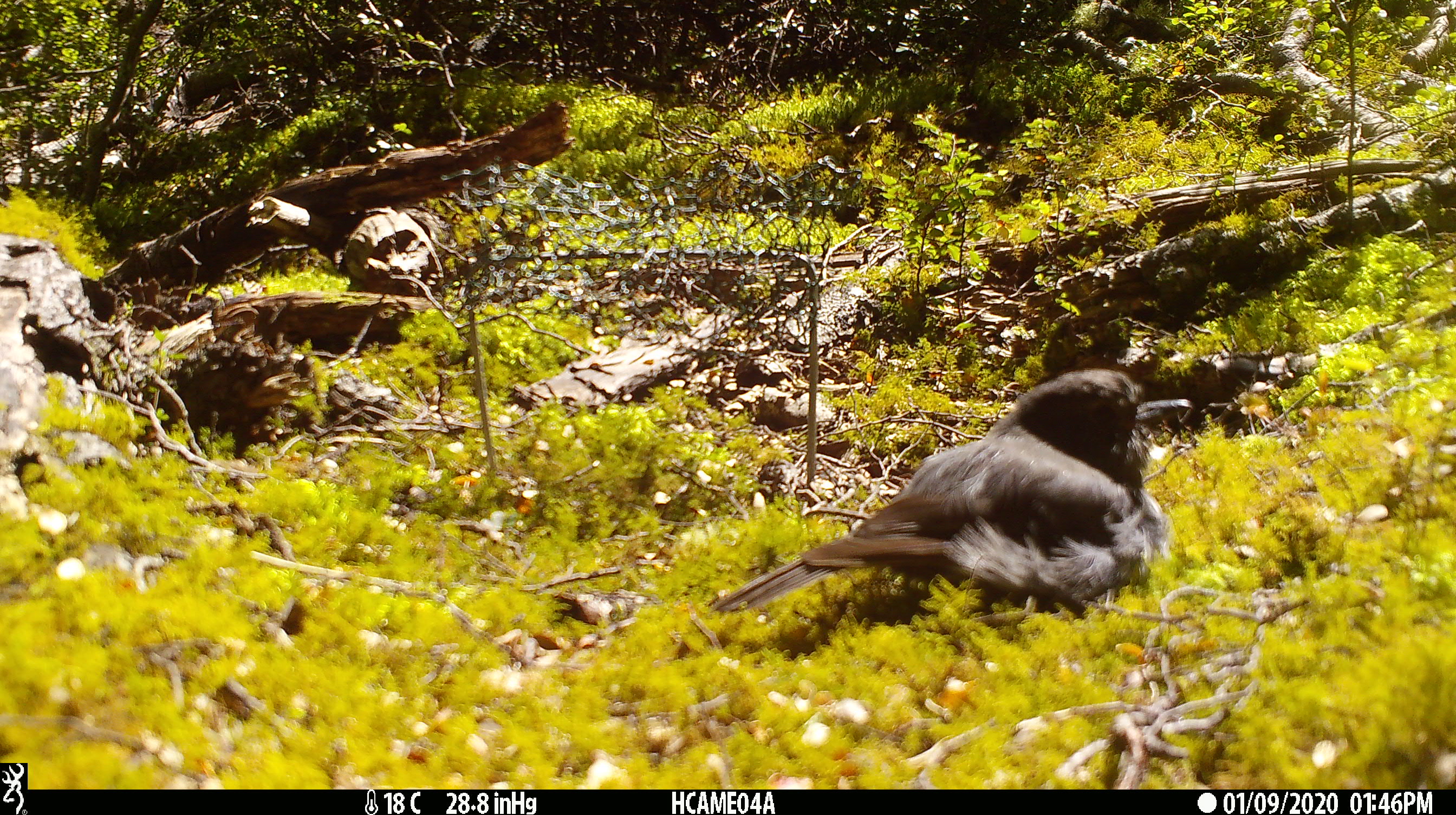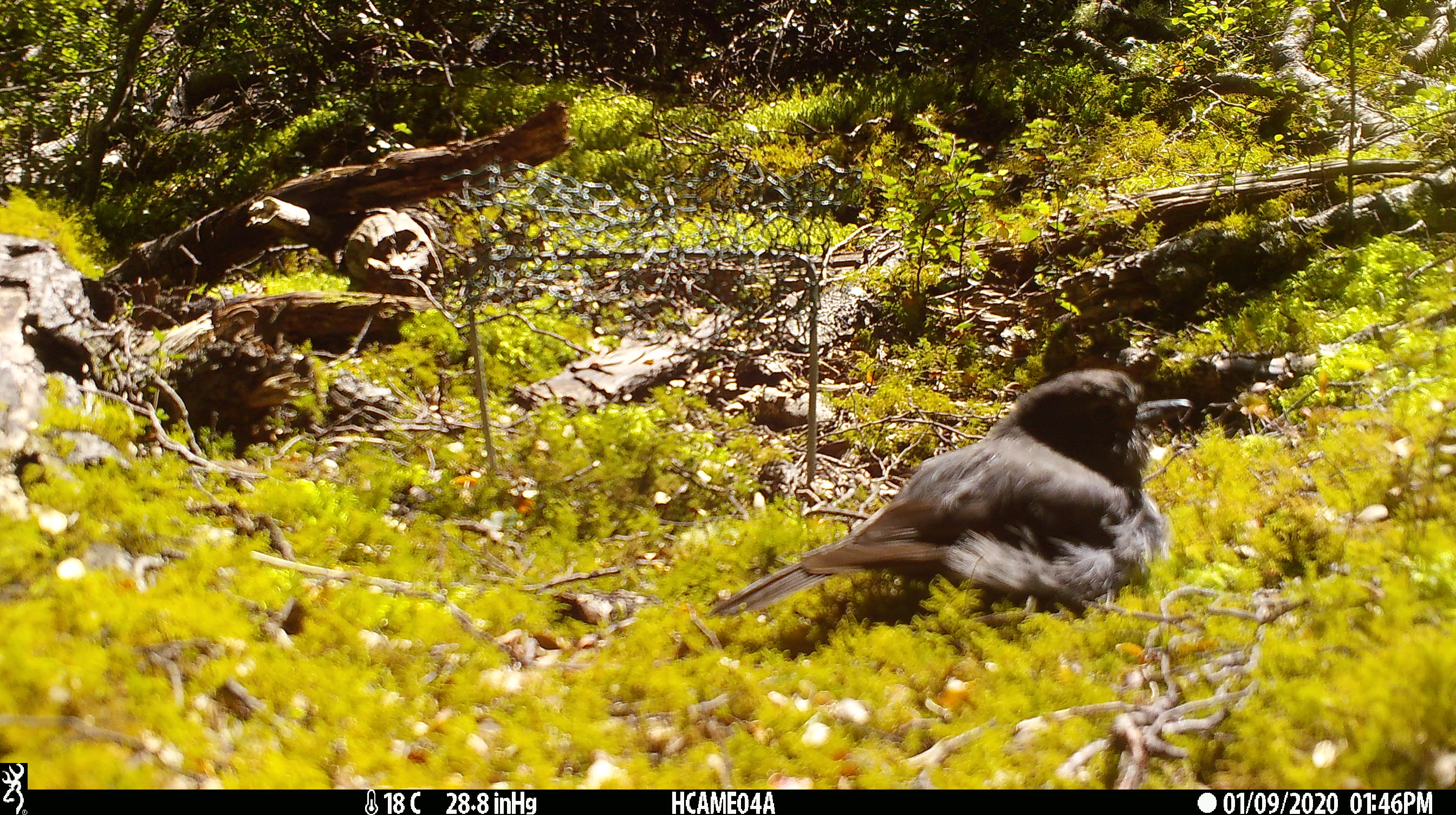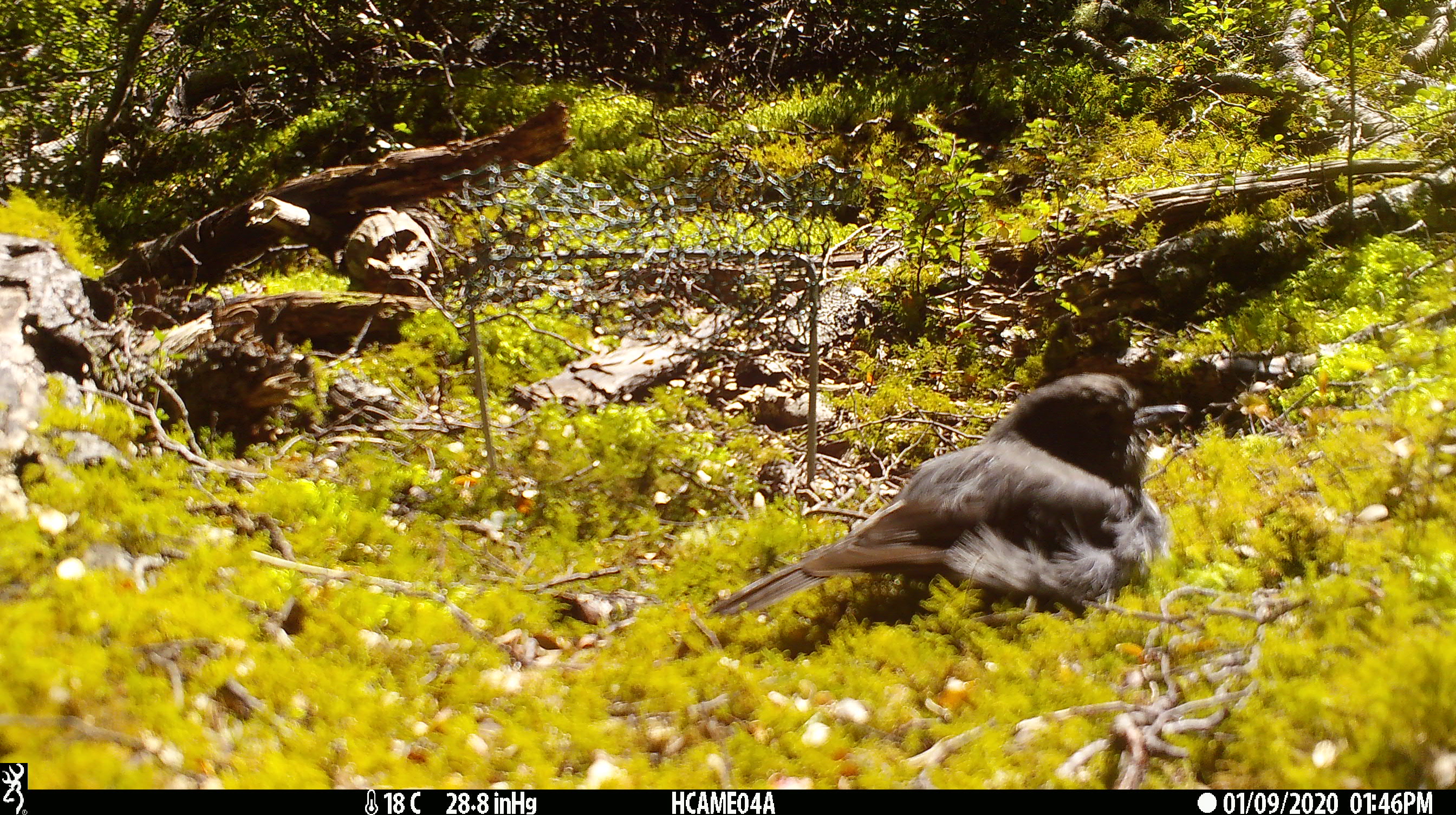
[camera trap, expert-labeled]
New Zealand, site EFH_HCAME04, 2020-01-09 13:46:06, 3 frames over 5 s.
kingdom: Animalia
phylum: Chordata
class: Aves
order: Passeriformes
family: Petroicidae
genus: Petroica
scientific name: Petroica australis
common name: new zealand robin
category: robin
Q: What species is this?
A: Robin (new zealand robin) (Petroica australis).